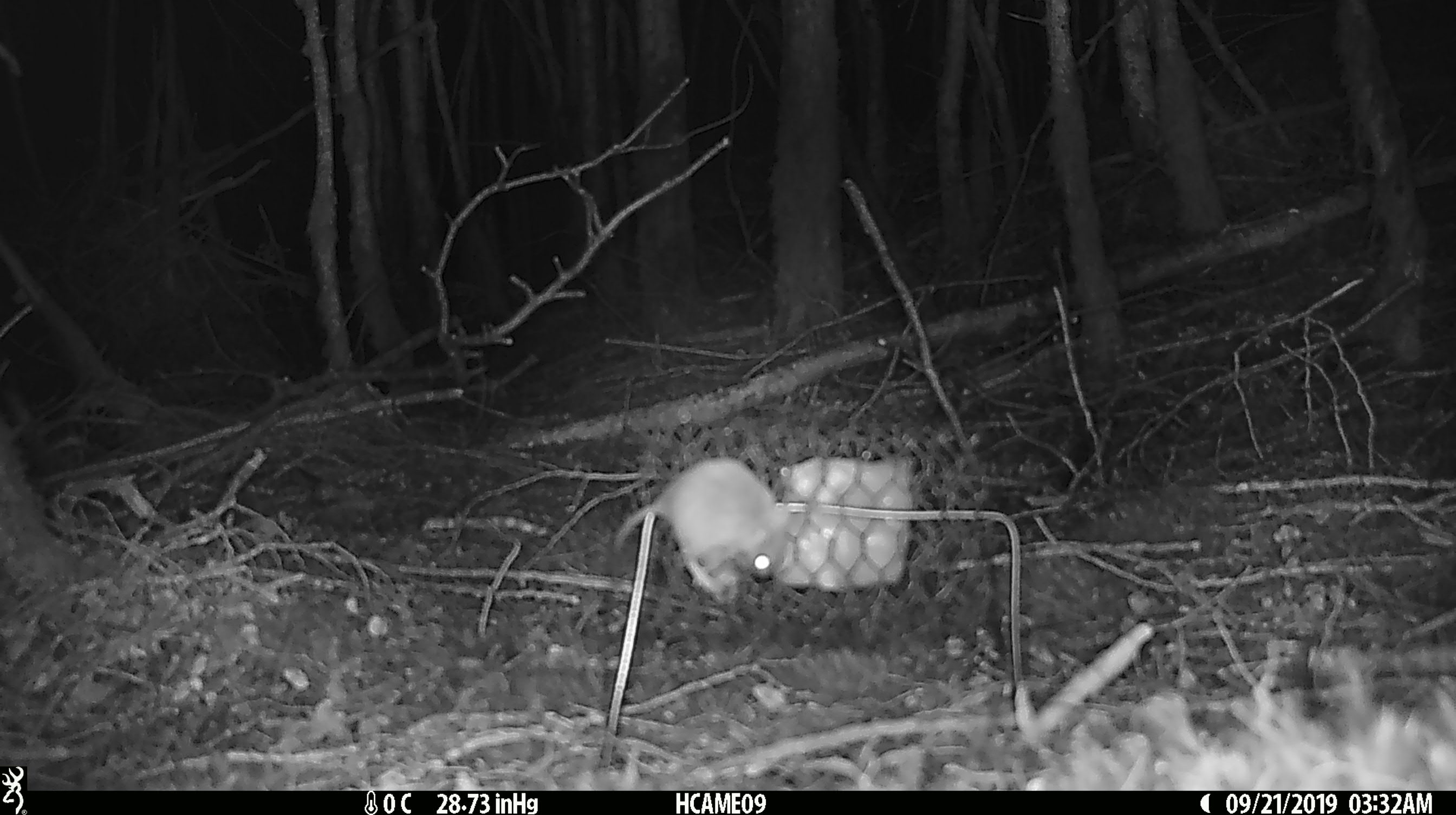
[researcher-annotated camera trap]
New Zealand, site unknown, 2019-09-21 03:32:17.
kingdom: Animalia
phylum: Chordata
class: Mammalia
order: Rodentia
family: Muridae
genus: Mus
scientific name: Mus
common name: mouse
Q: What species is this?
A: Mouse (Mus).